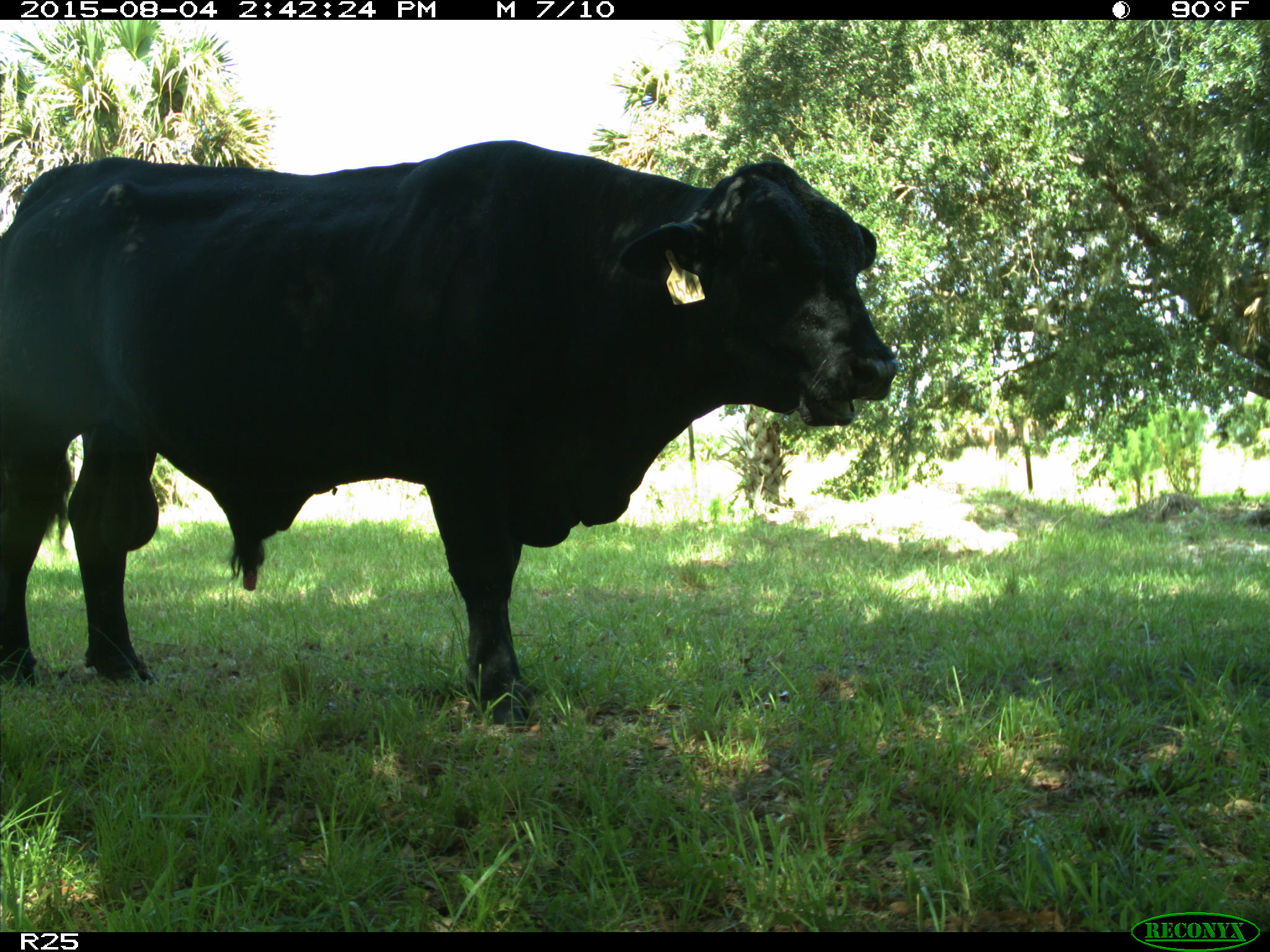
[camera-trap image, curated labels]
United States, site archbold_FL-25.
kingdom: Animalia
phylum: Chordata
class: Mammalia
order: Artiodactyla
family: Bovidae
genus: Bos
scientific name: Bos taurus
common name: domestic cow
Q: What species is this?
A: Bos taurus (domestic cow).